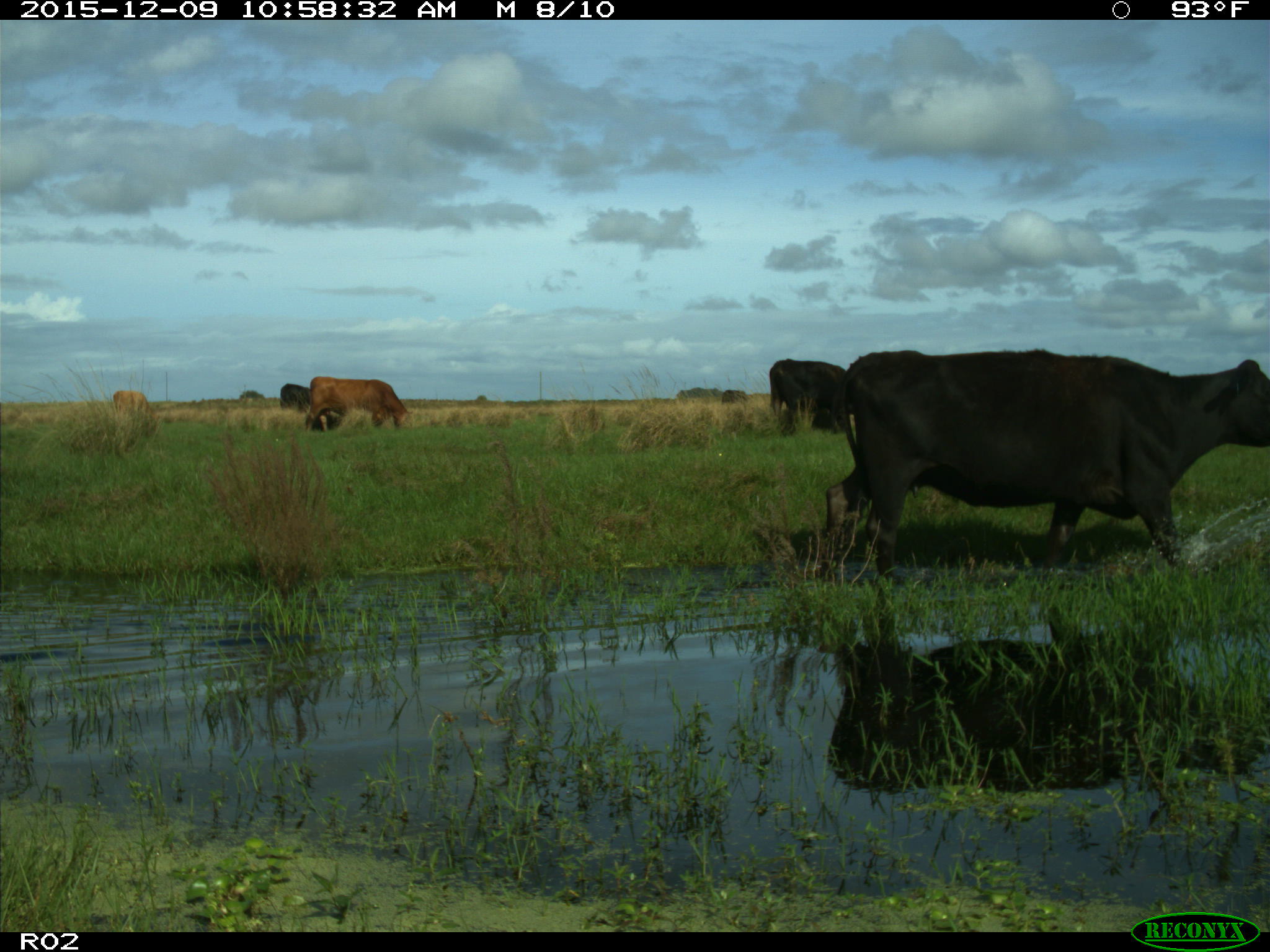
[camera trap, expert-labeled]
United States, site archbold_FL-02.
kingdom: Animalia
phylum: Chordata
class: Mammalia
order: Artiodactyla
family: Bovidae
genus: Bos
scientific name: Bos taurus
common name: domestic cow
Bos taurus (domestic cow).